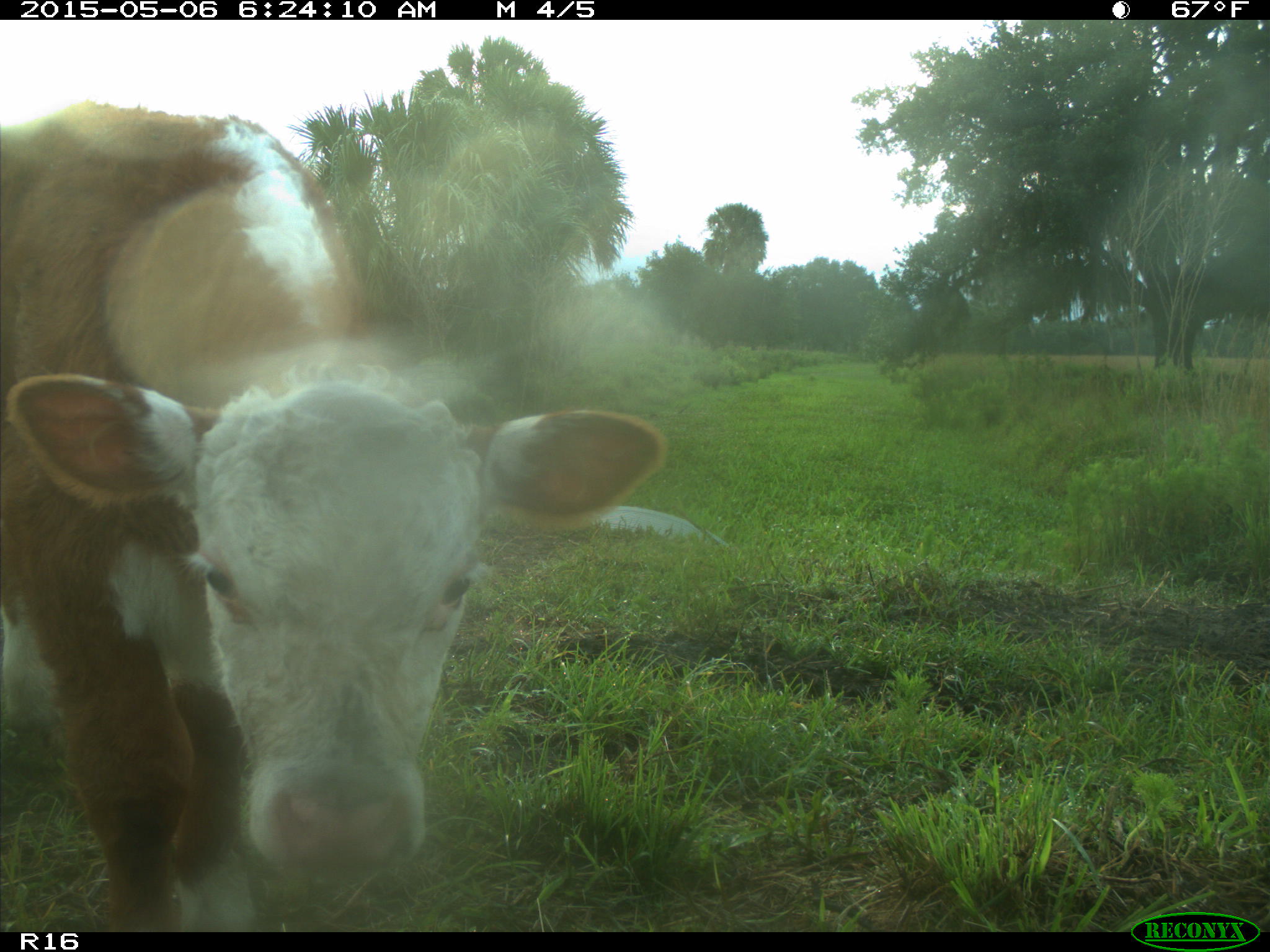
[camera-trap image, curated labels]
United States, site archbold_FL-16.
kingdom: Animalia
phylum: Chordata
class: Mammalia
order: Artiodactyla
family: Bovidae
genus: Bos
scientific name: Bos taurus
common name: domestic cow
Bos taurus (domestic cow).